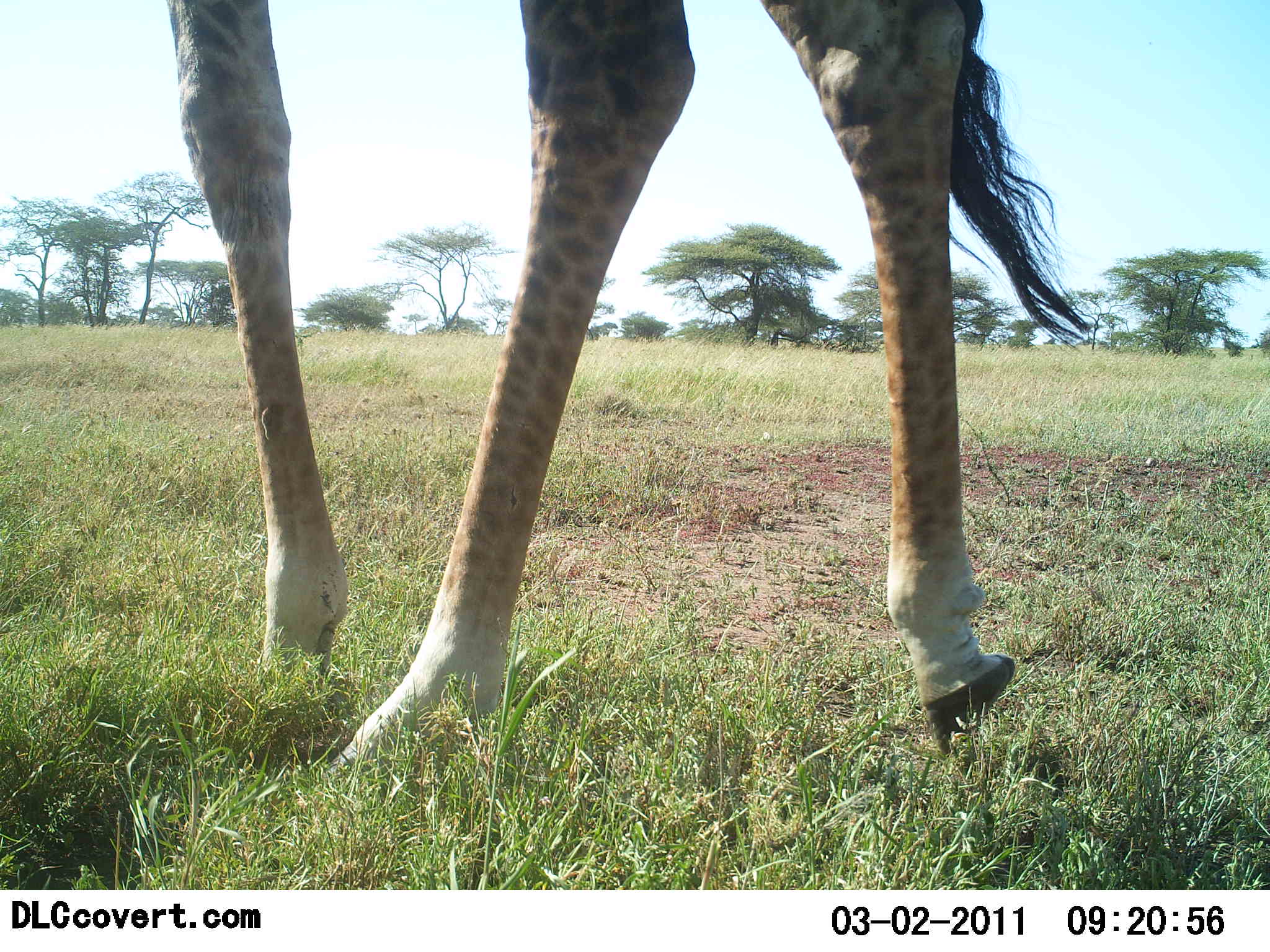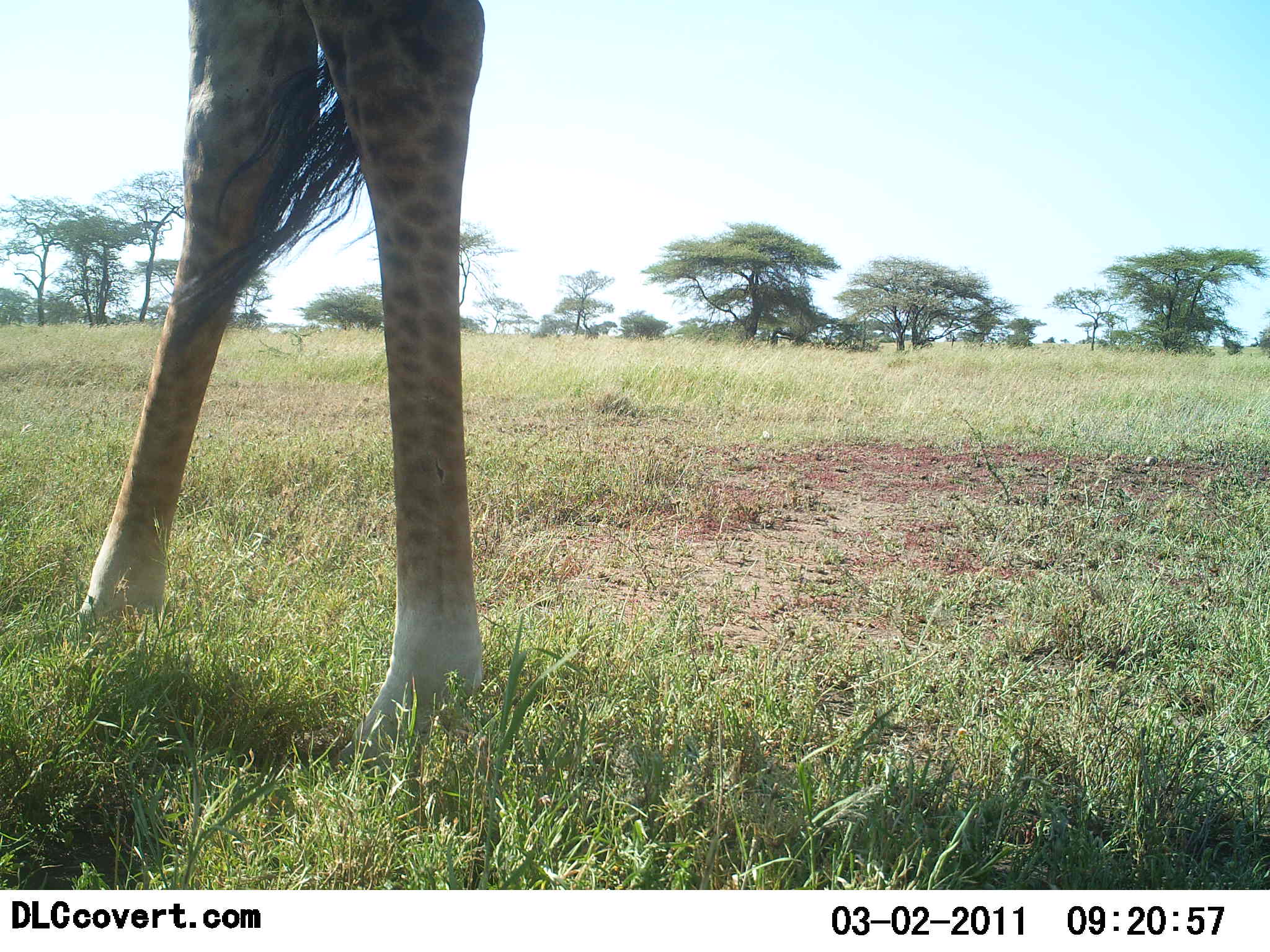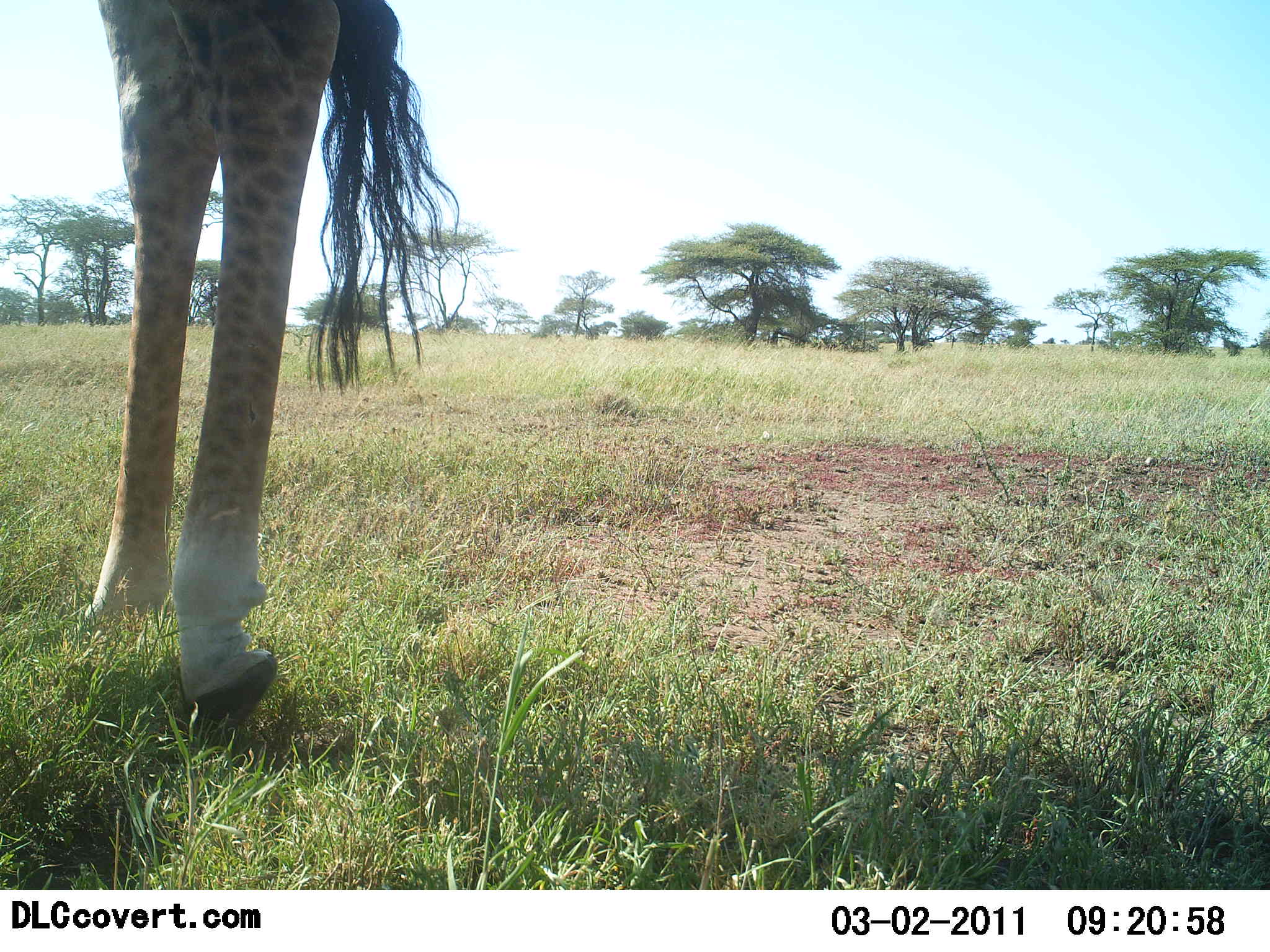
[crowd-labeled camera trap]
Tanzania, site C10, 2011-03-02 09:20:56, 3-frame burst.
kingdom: Animalia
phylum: Chordata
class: Mammalia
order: Artiodactyla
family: Giraffidae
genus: Giraffa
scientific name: Giraffa camelopardalis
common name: giraffe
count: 1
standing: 0%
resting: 0%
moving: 100%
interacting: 0%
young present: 0%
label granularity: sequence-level